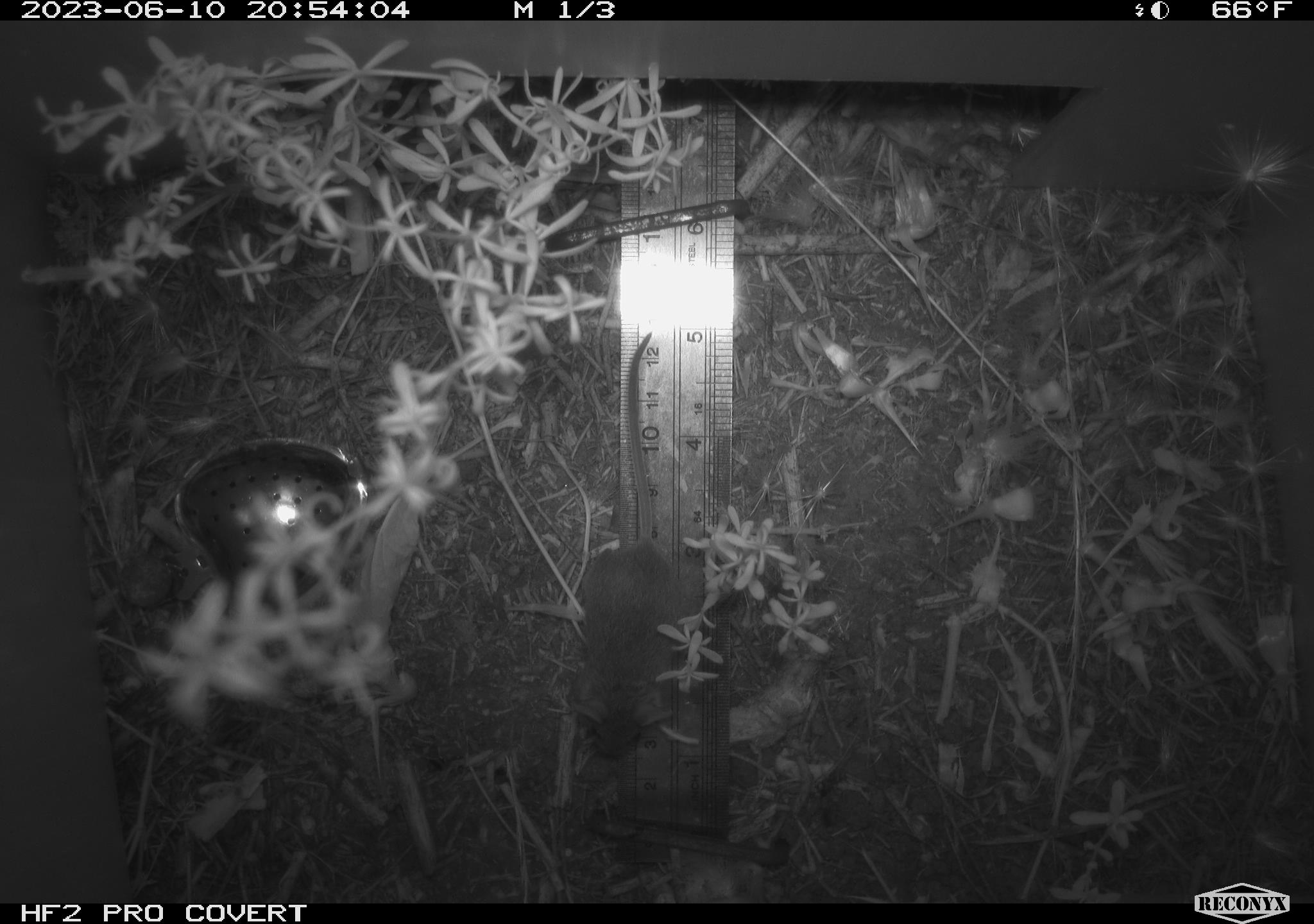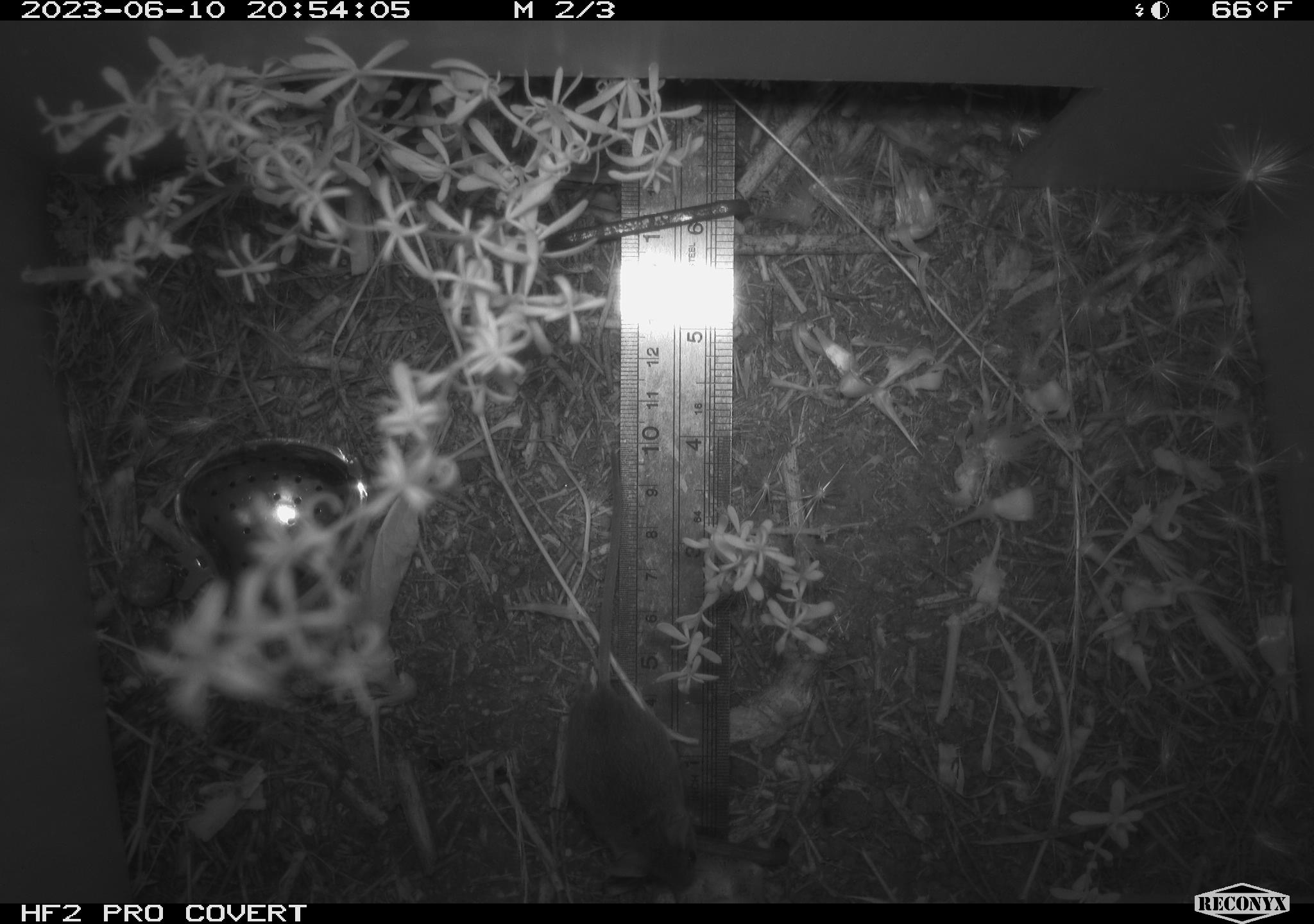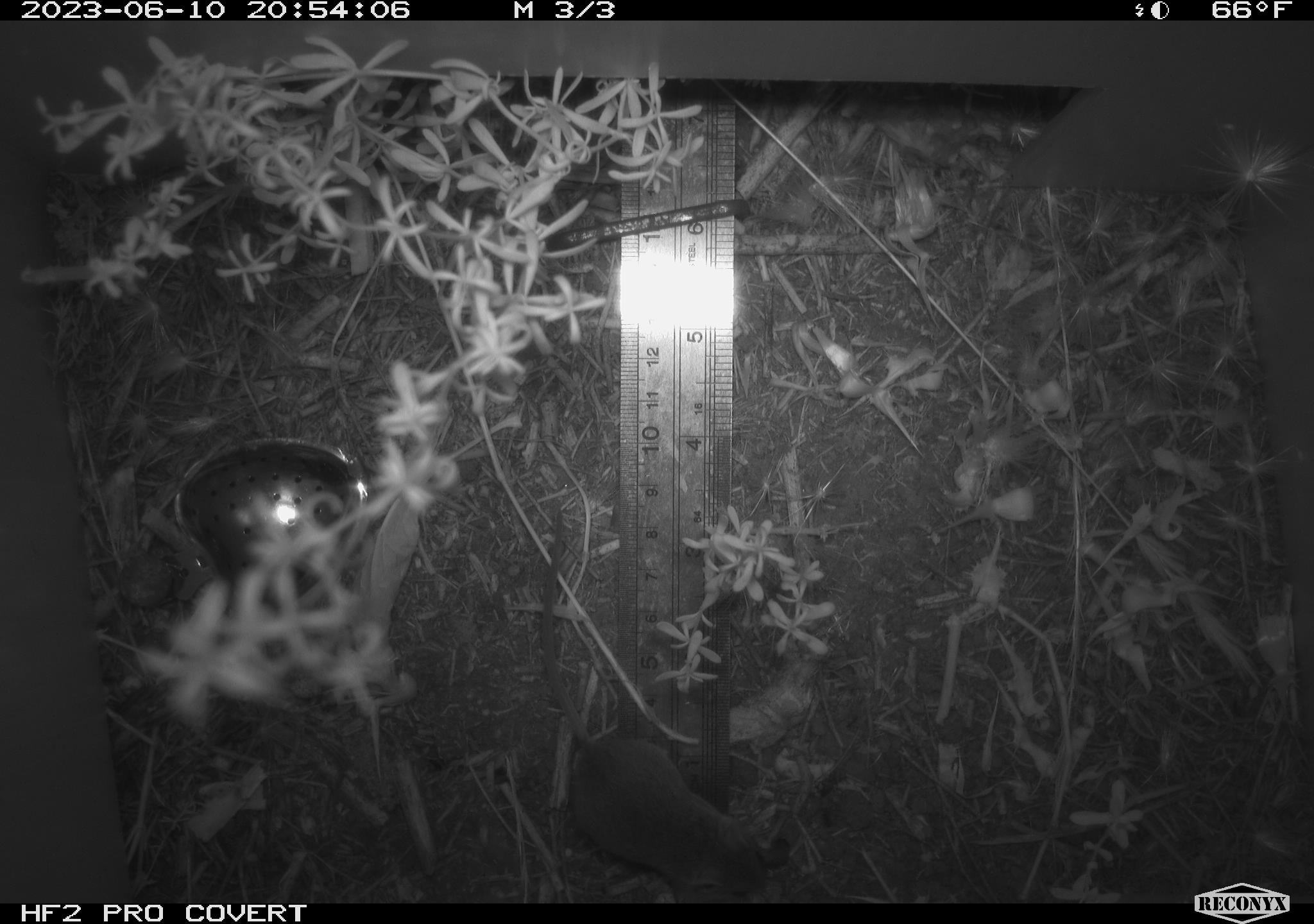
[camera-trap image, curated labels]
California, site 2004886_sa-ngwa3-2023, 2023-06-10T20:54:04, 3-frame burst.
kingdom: Animalia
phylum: Chordata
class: Mammalia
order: Rodentia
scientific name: Rodentia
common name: mouse species